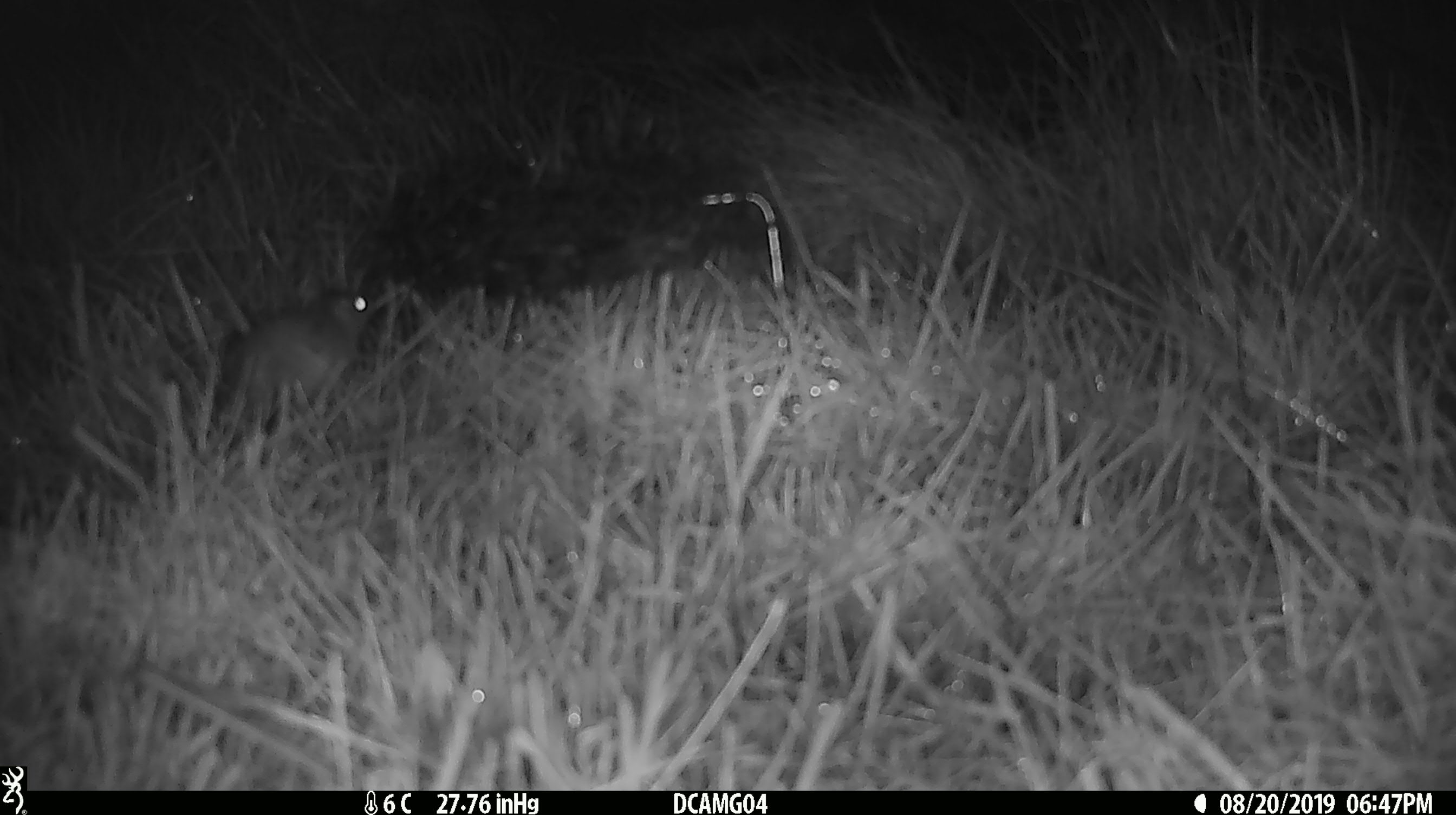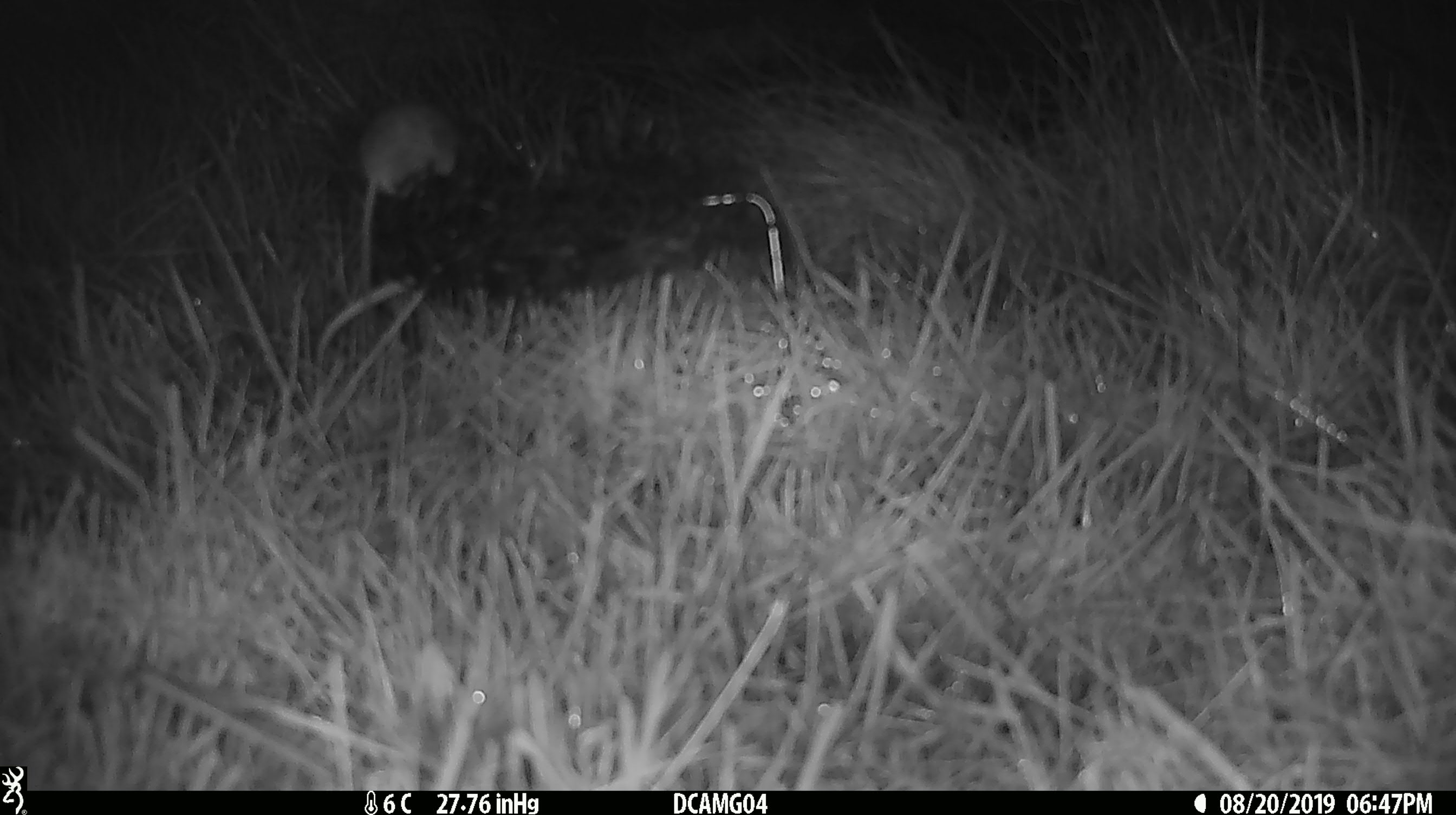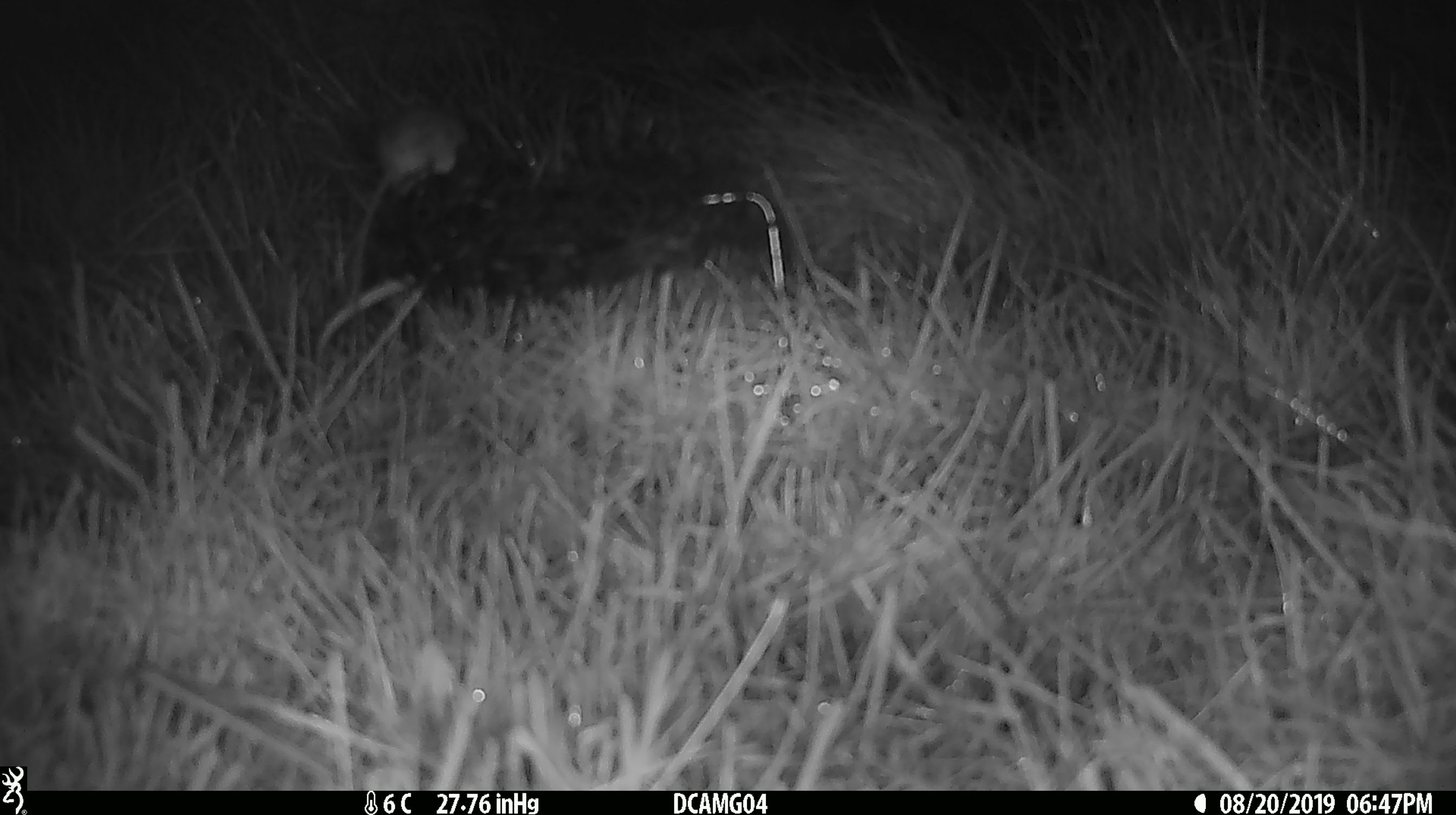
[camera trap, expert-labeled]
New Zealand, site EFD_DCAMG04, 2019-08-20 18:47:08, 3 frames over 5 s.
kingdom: Animalia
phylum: Chordata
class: Mammalia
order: Rodentia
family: Muridae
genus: Mus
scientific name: Mus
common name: mouse